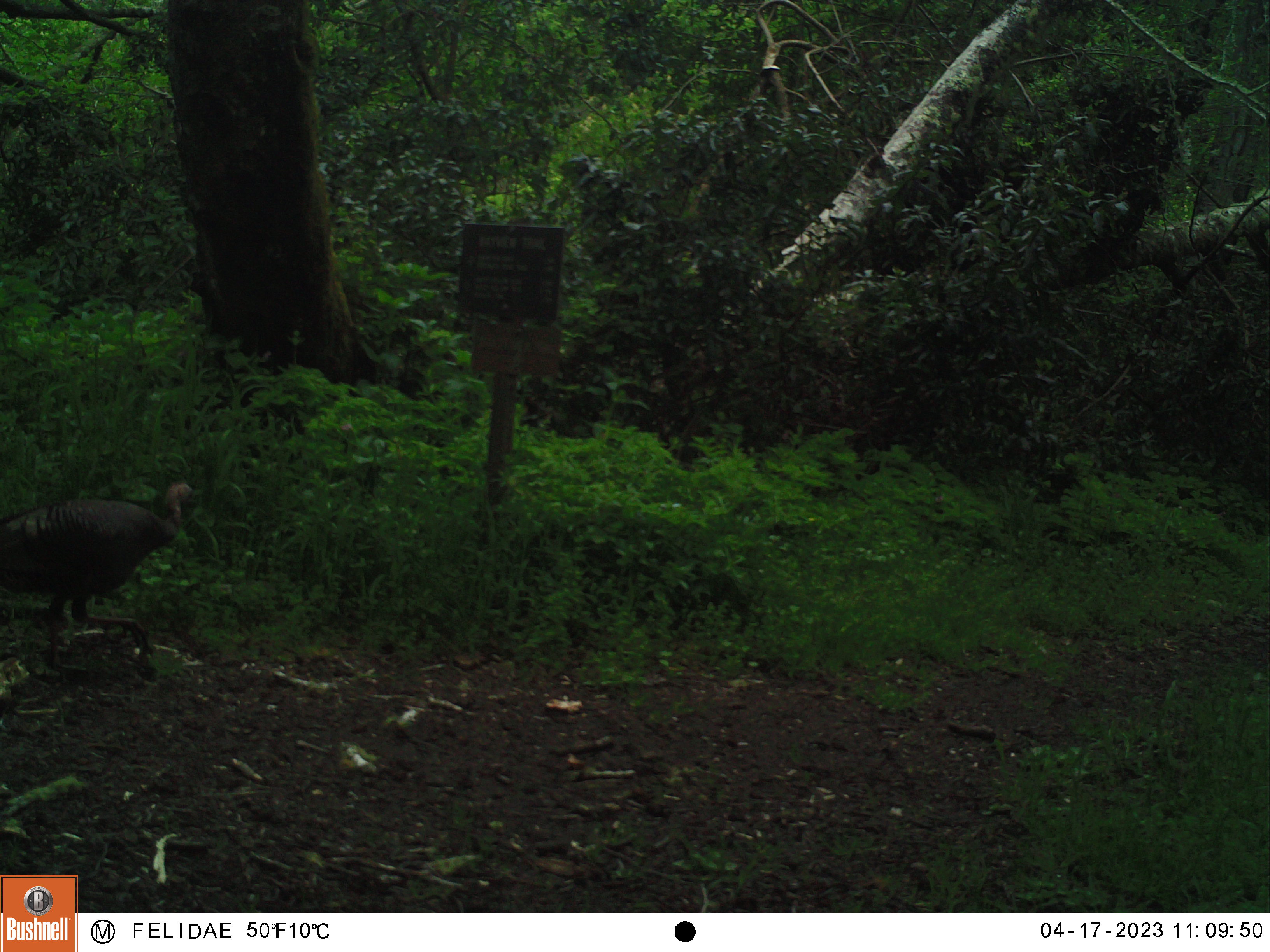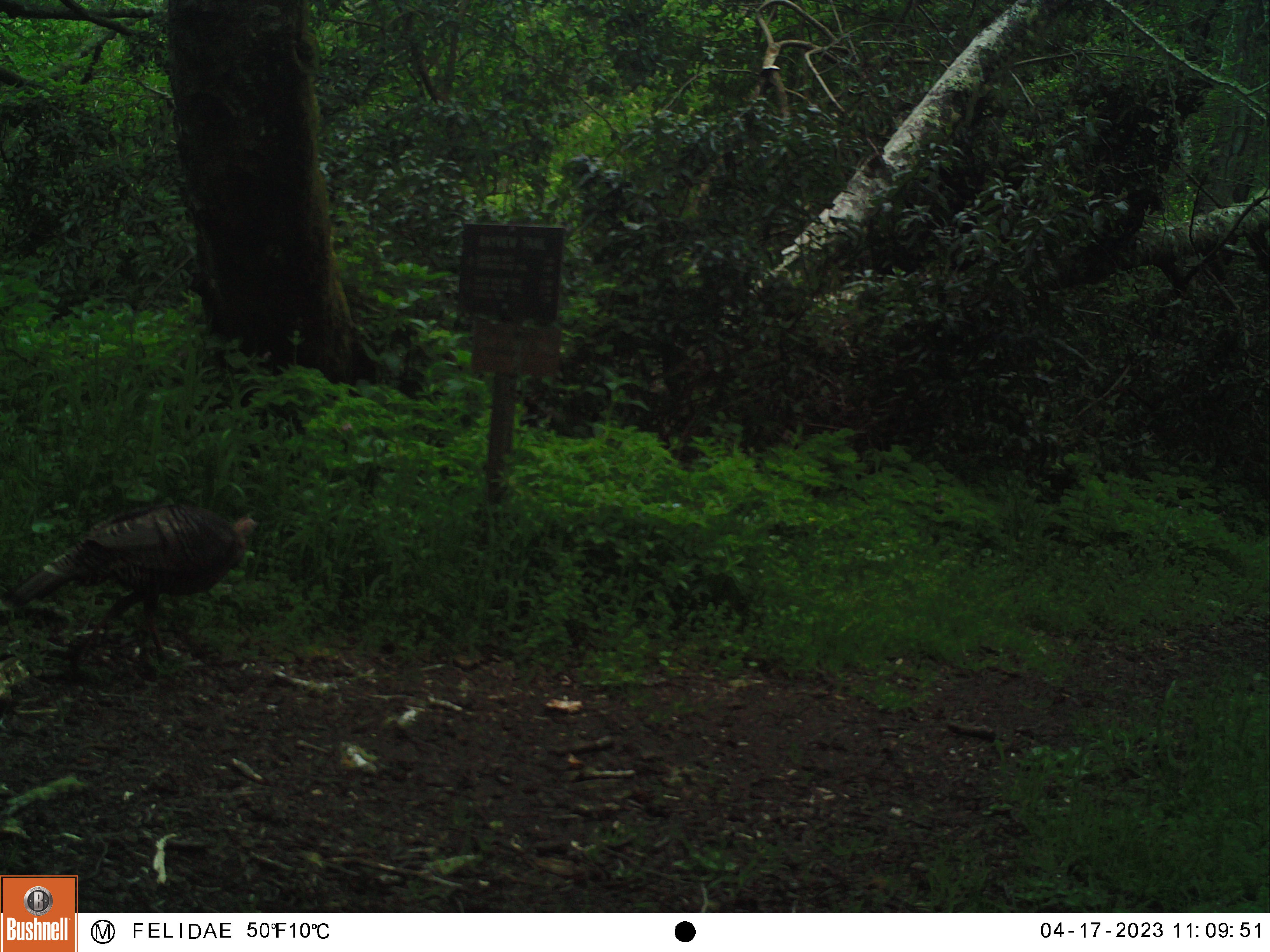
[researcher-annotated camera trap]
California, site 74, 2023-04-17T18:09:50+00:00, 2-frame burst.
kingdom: Animalia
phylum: Chordata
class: Aves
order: Galliformes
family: Phasianidae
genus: Meleagris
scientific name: Meleagris gallopavo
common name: turkey